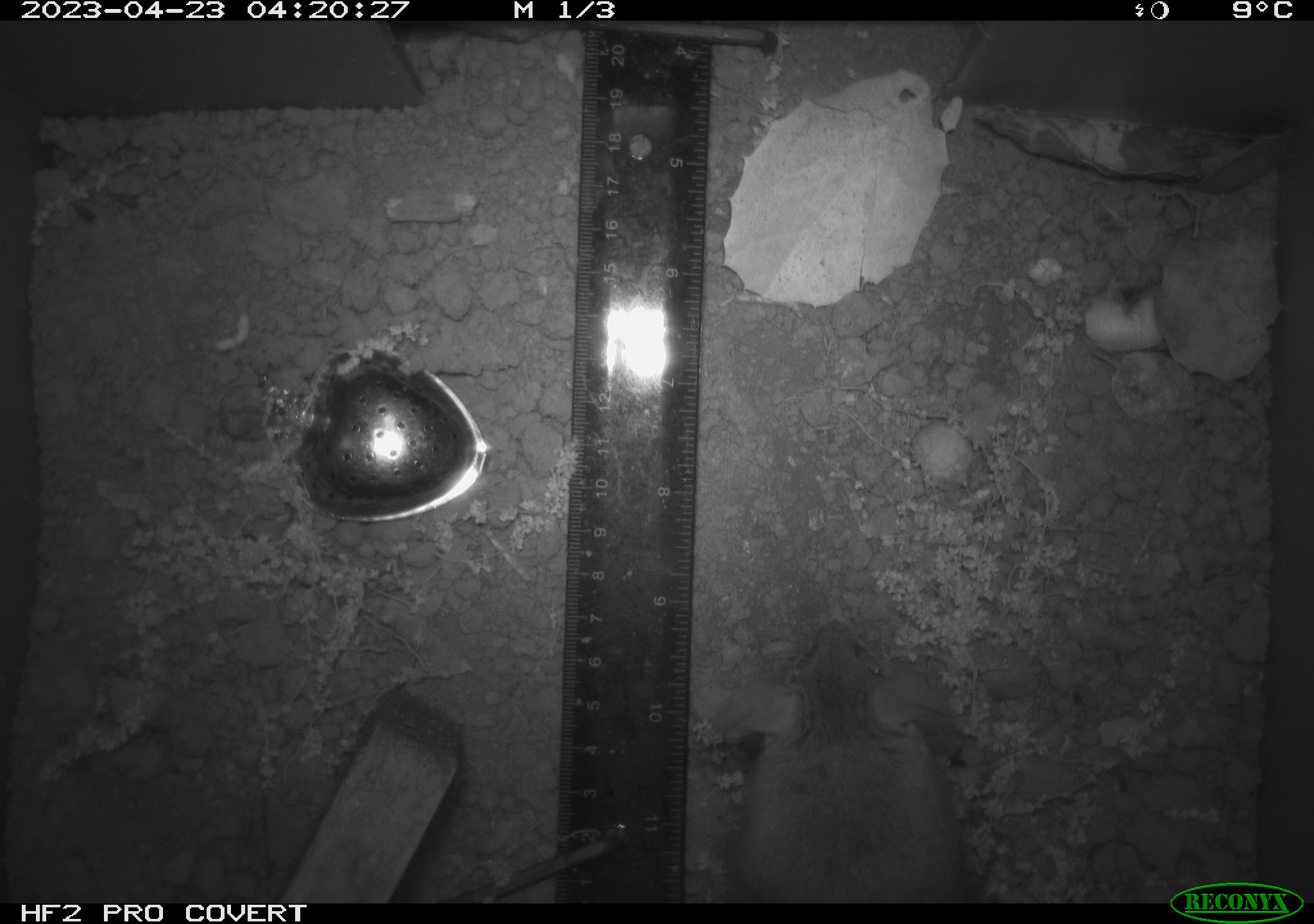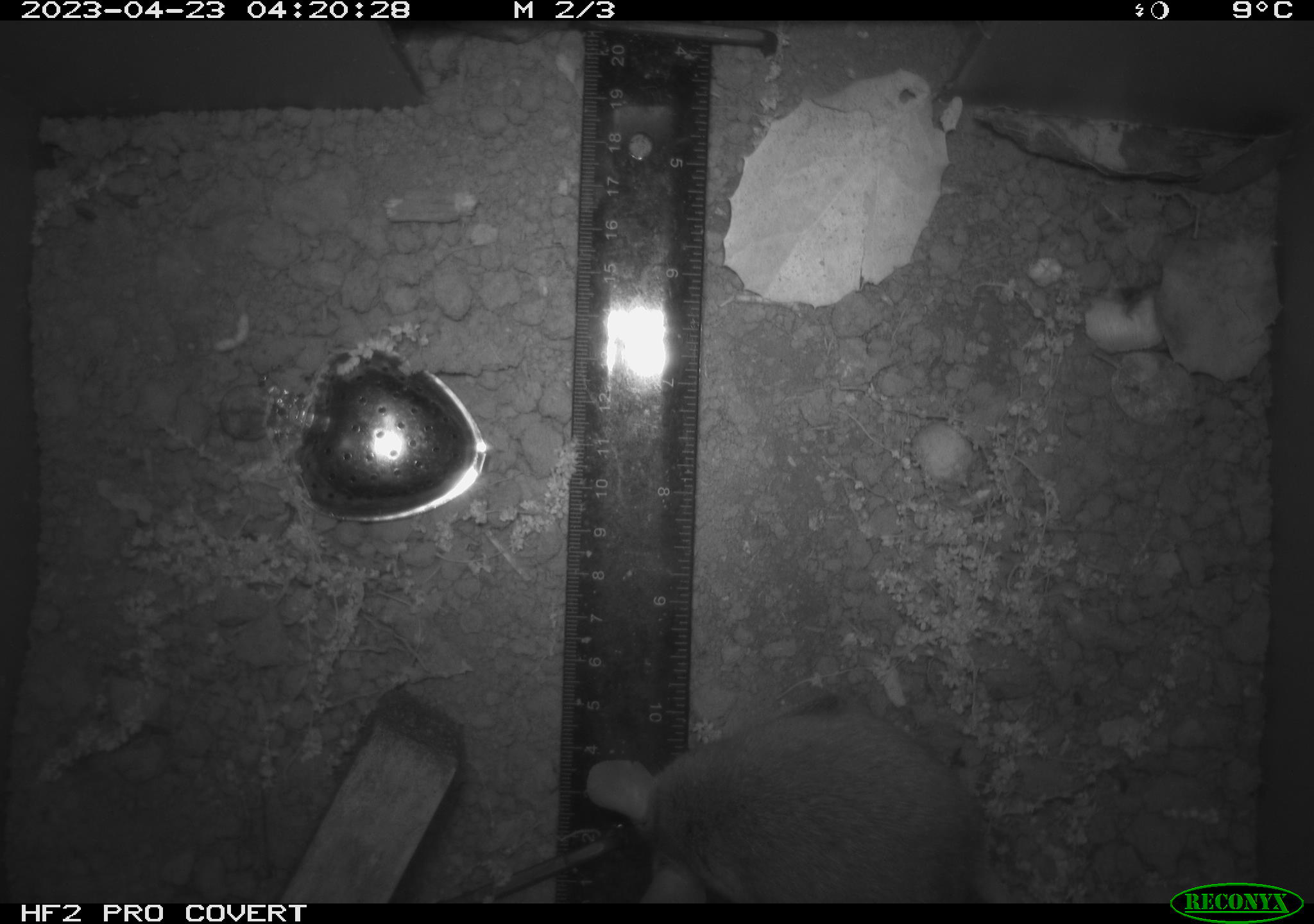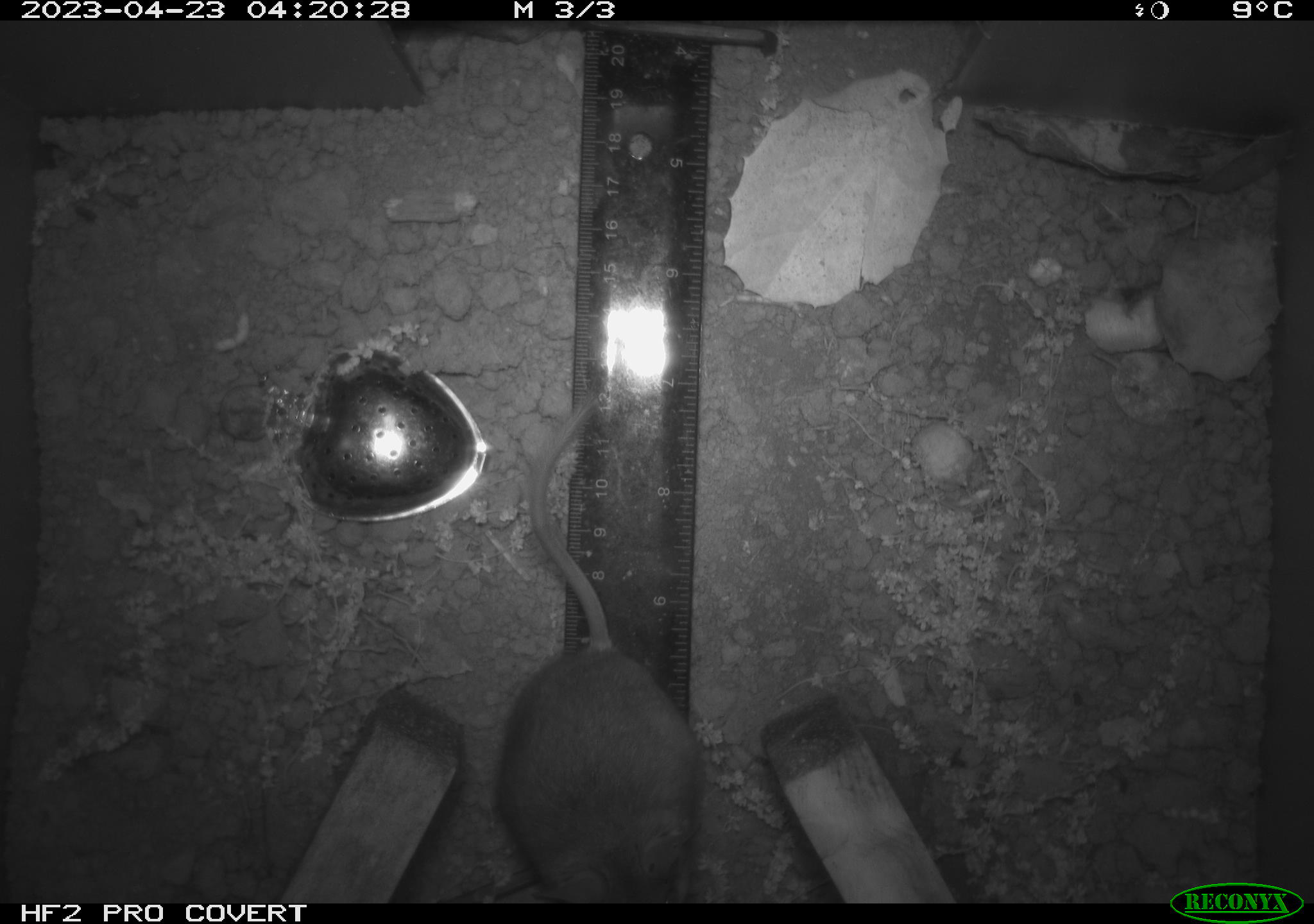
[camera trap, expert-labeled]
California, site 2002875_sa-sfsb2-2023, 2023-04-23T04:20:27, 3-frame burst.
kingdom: Animalia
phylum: Chordata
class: Mammalia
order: Rodentia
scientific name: Rodentia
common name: mouse species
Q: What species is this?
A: Mouse species (Rodentia).